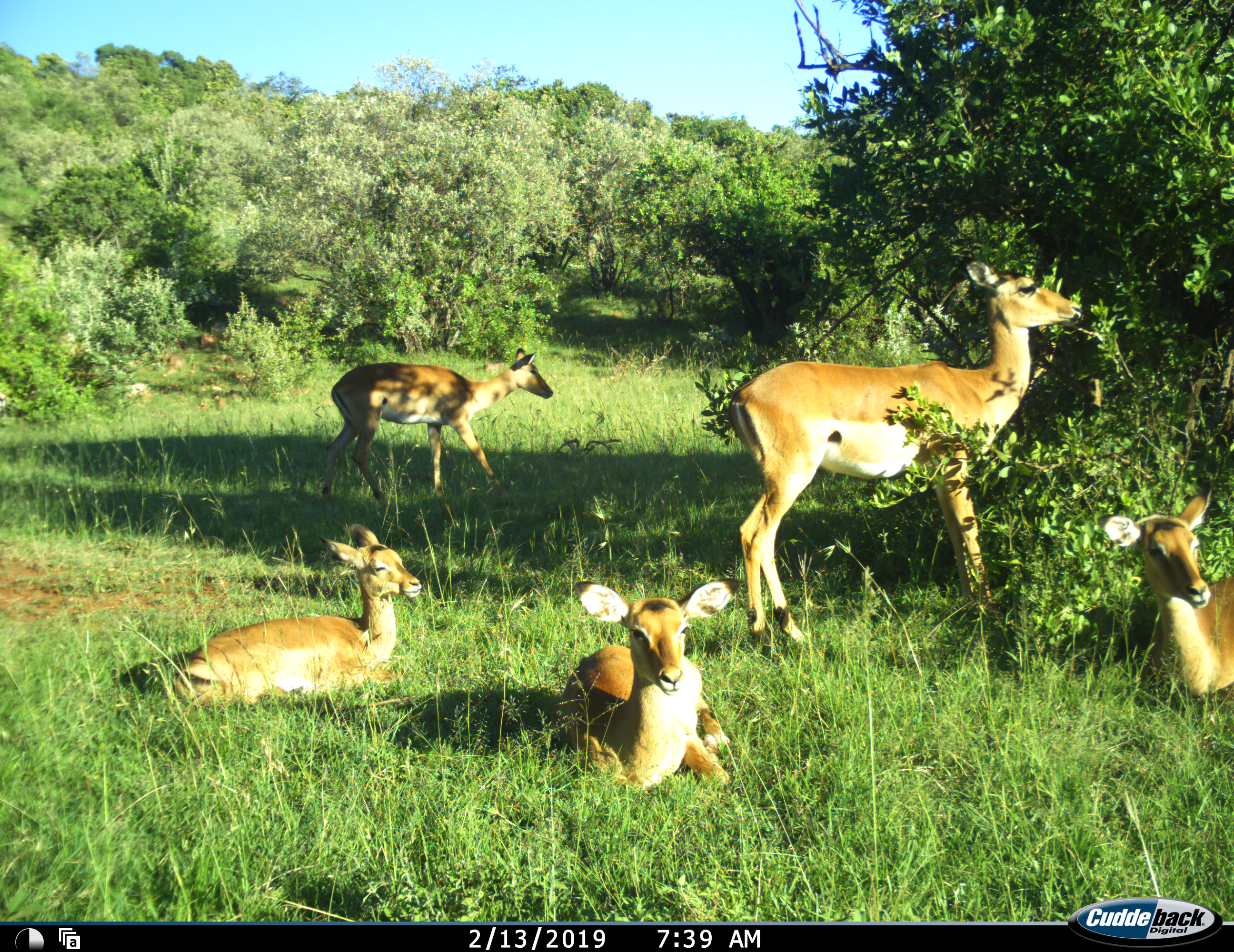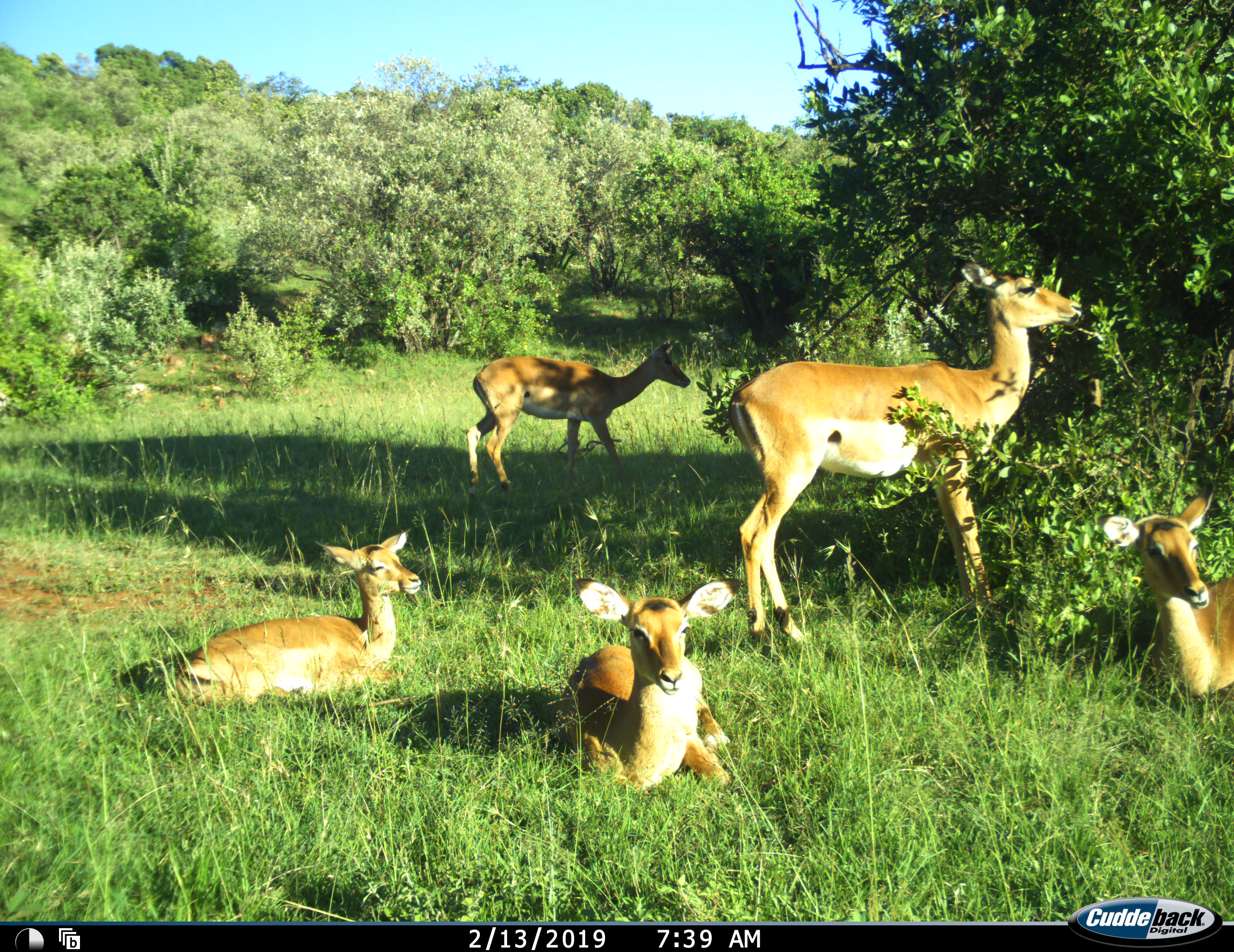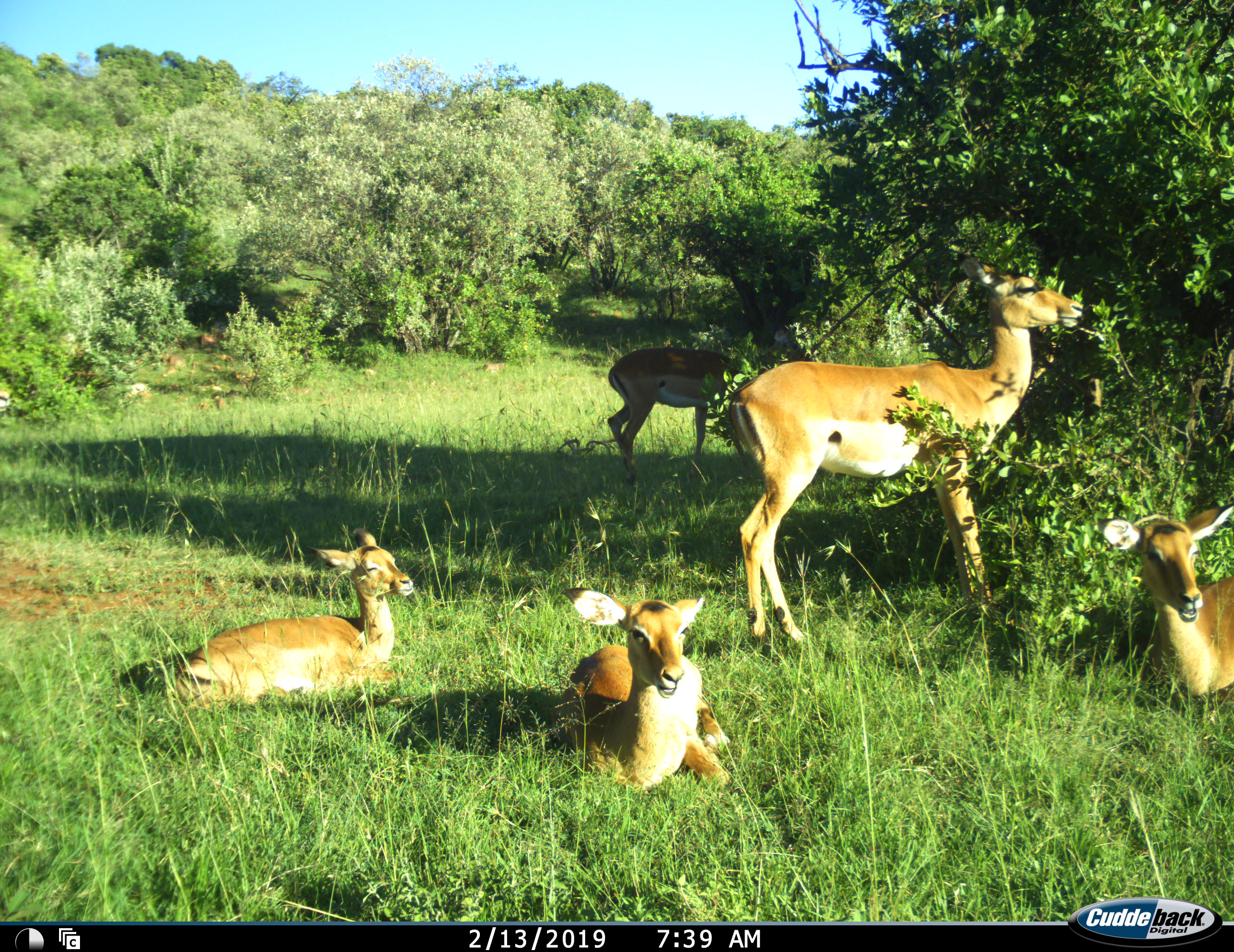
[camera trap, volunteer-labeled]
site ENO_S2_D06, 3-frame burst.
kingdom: Animalia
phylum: Chordata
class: Mammalia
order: Artiodactyla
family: Bovidae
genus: Aepyceros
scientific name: Aepyceros melampus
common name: impala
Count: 5.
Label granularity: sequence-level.